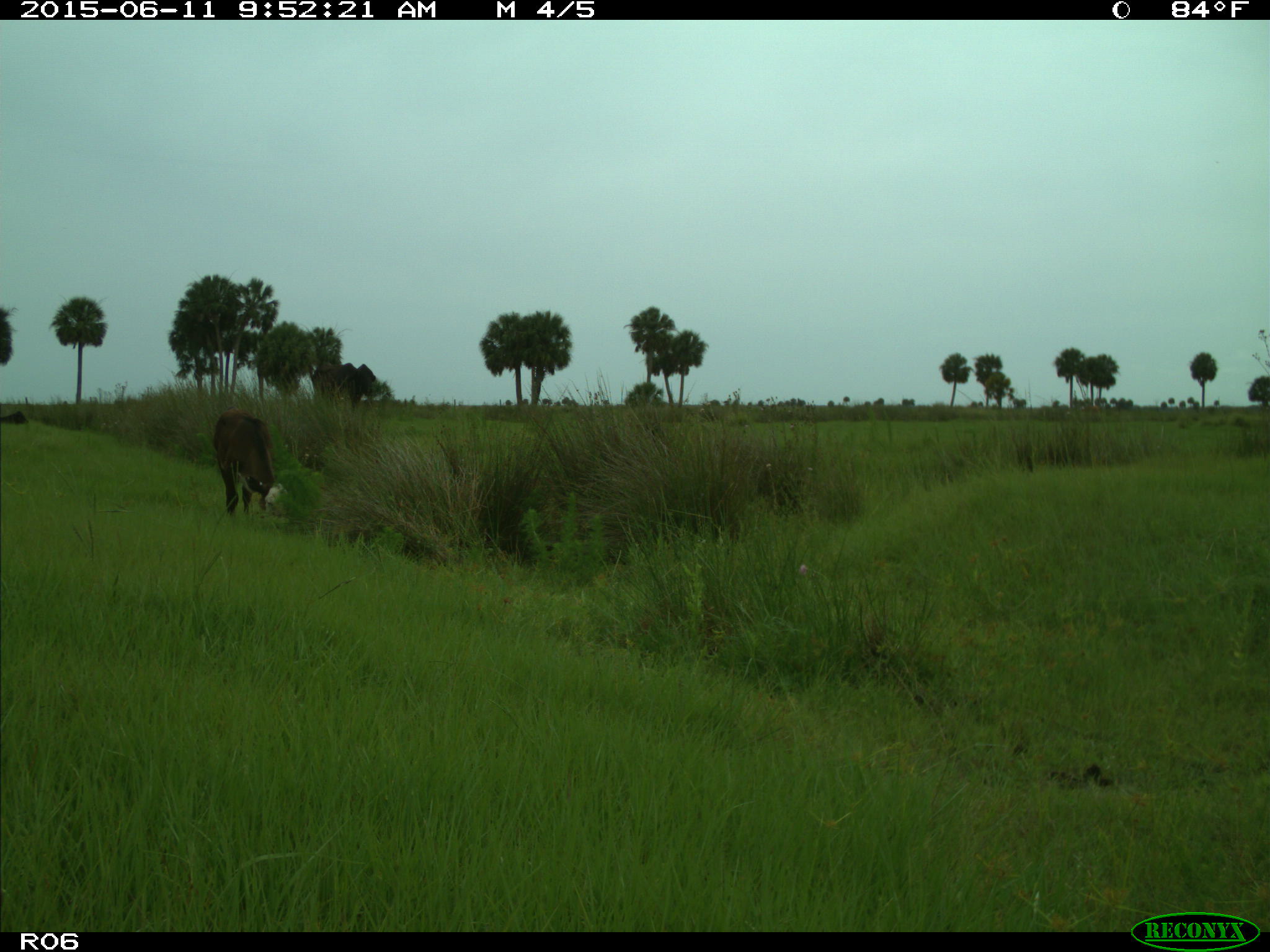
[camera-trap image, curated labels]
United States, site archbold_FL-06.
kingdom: Animalia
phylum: Chordata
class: Mammalia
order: Artiodactyla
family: Bovidae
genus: Bos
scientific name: Bos taurus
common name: domestic cow